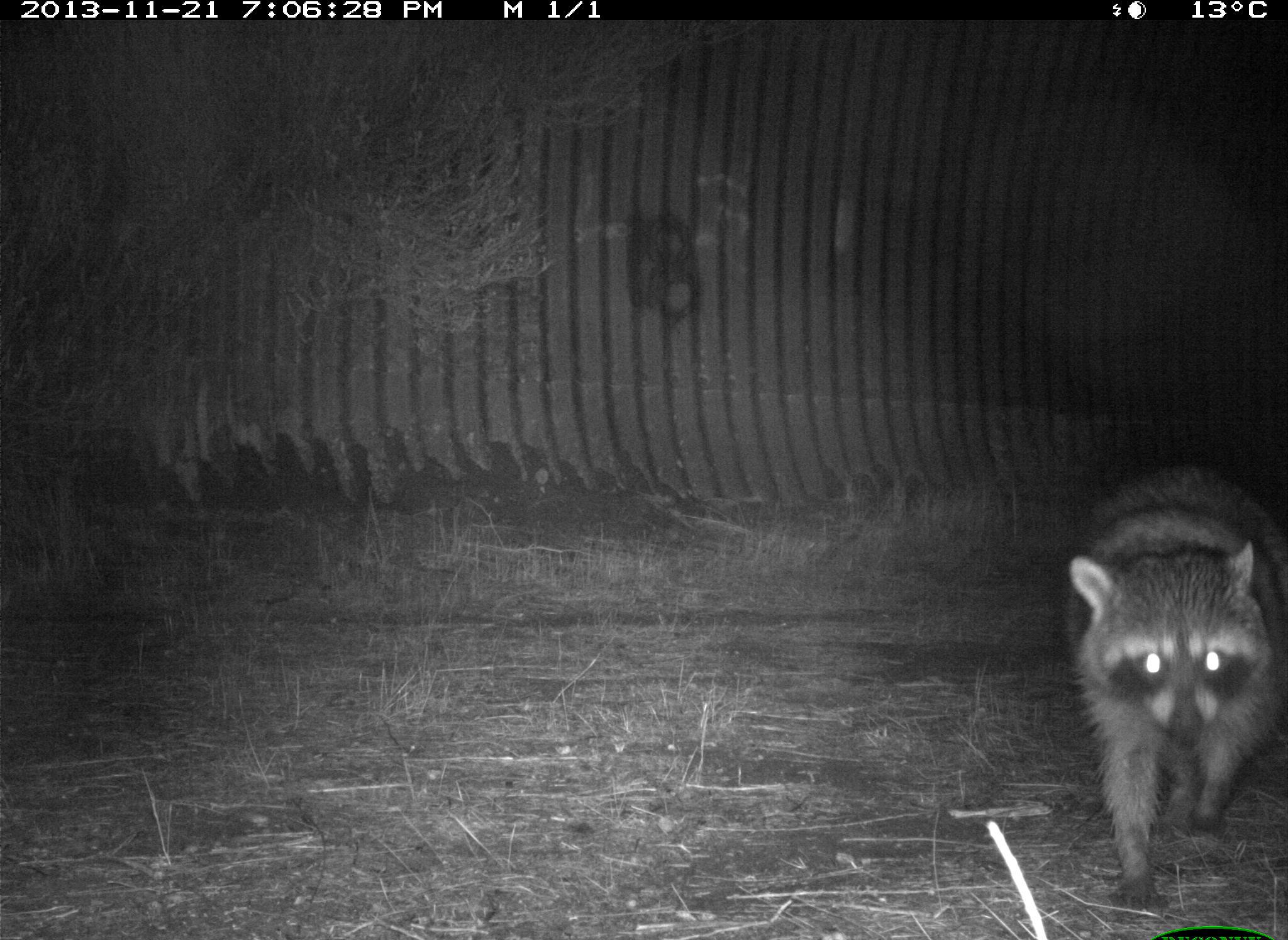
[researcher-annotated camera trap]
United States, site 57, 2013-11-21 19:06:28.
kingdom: Animalia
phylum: Chordata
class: Mammalia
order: Carnivora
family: Procyonidae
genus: Procyon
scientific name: Procyon lotor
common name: raccoon